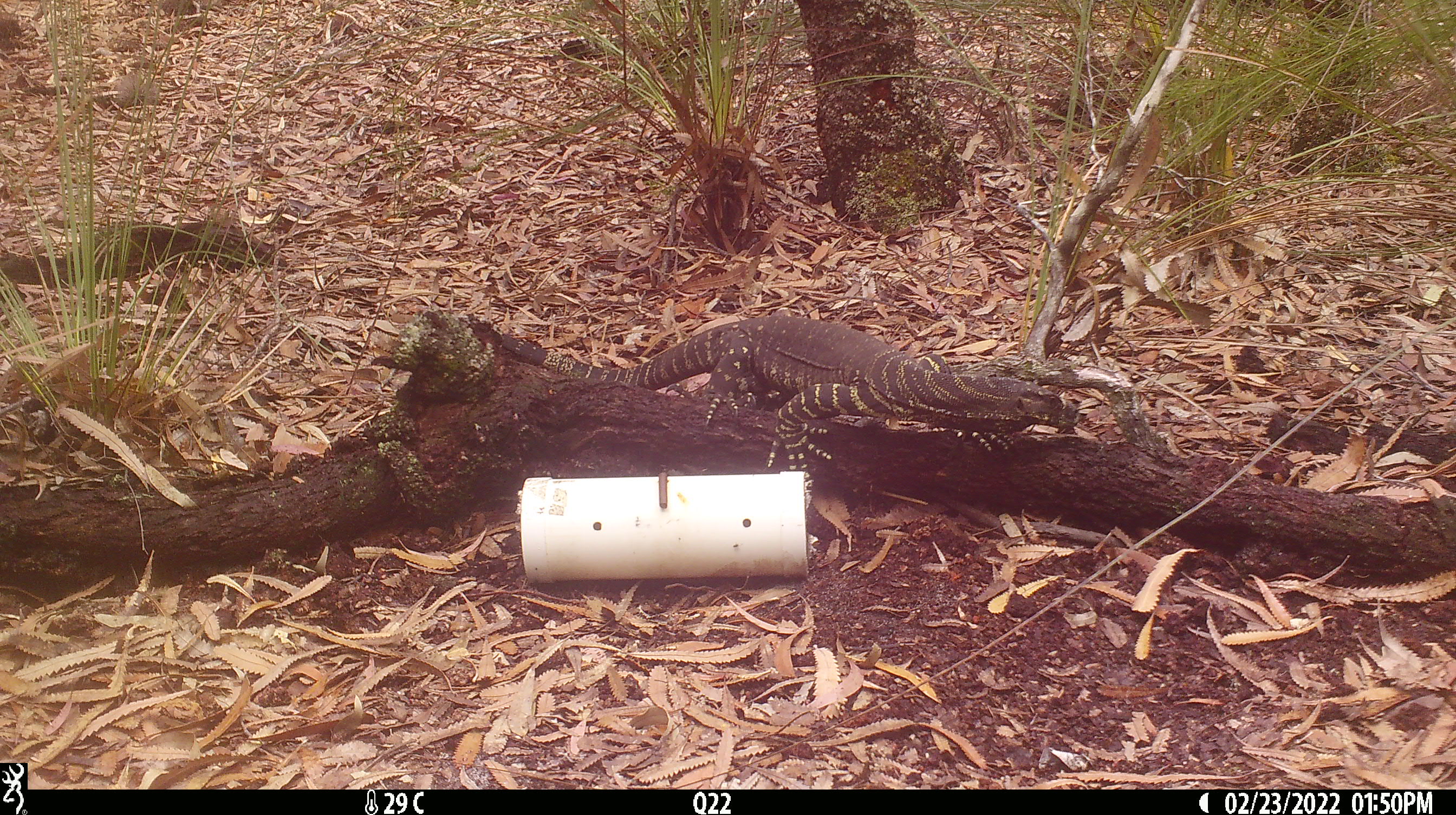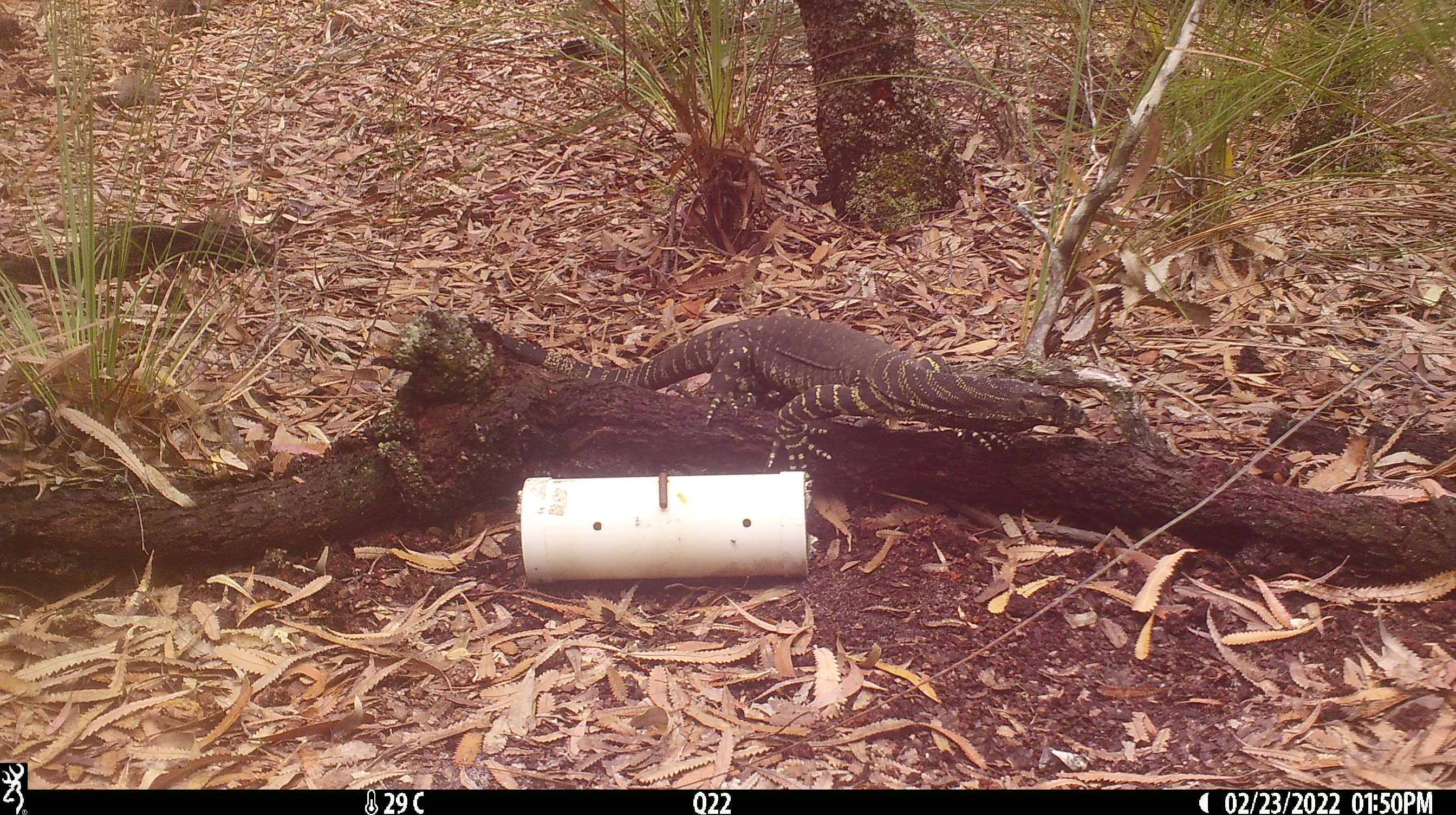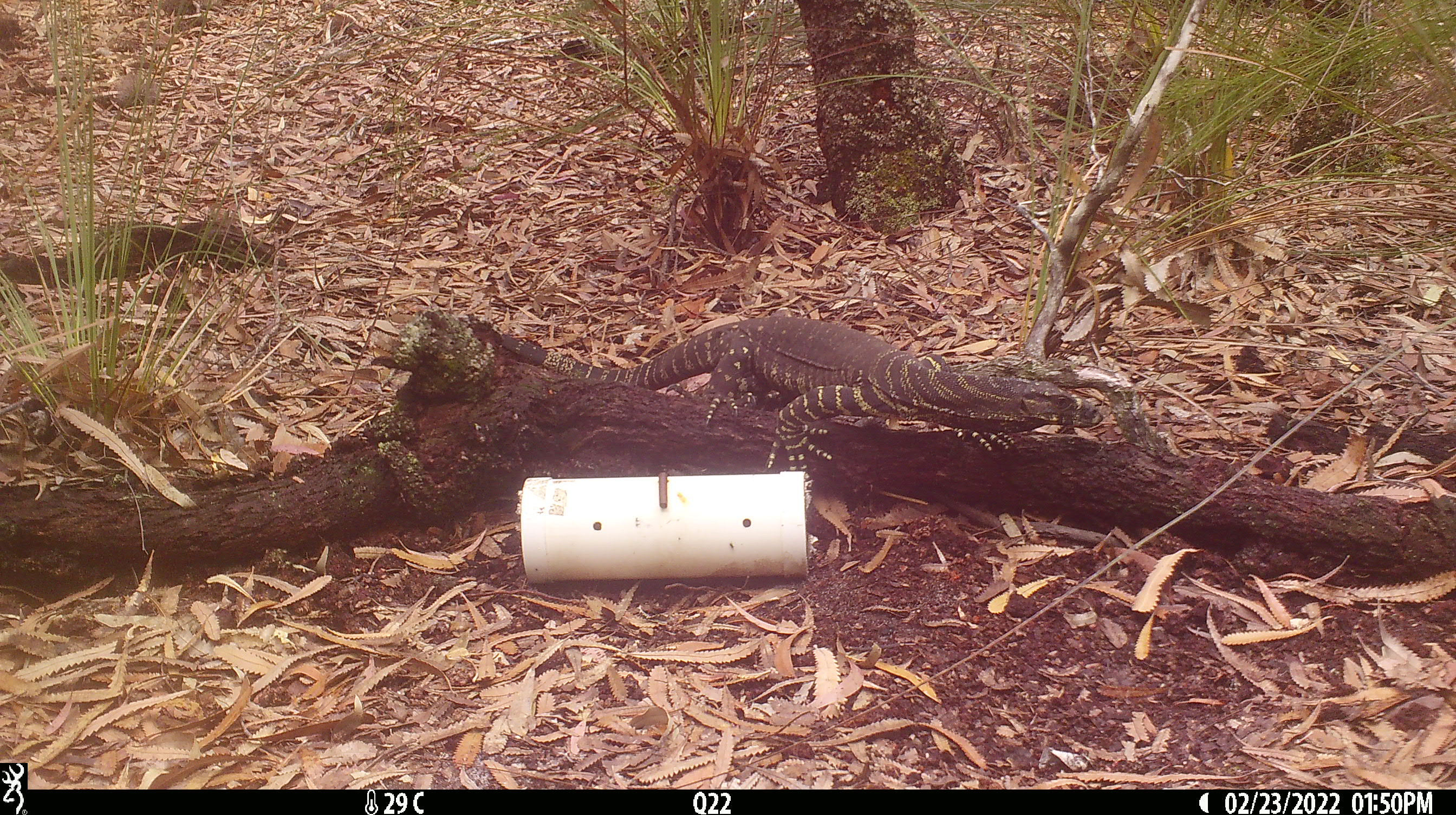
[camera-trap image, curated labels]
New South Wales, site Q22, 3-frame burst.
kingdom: Animalia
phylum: Chordata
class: Reptilia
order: Squamata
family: Varanidae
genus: Varanus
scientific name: Varanus varius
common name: lace monitor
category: goanna